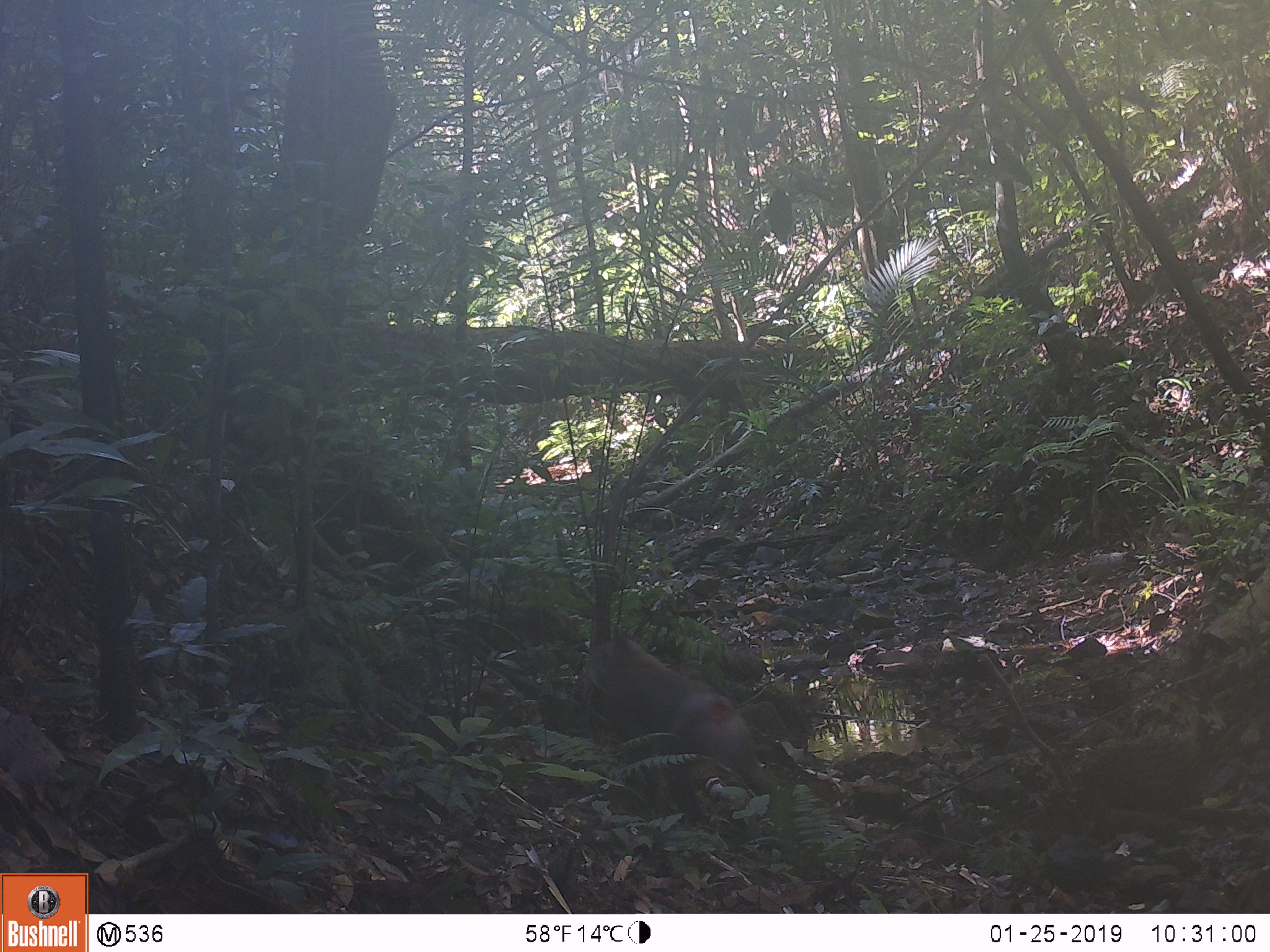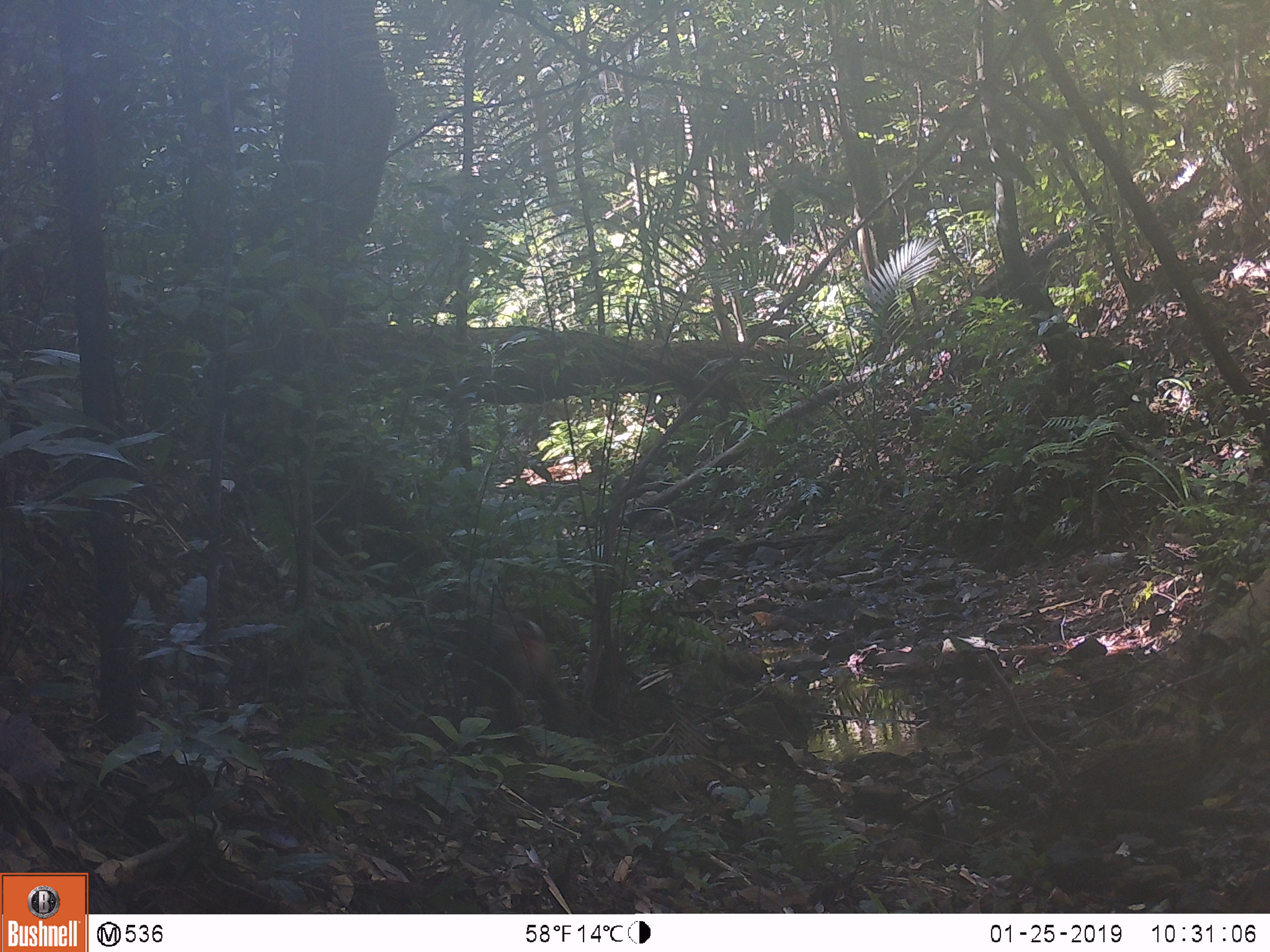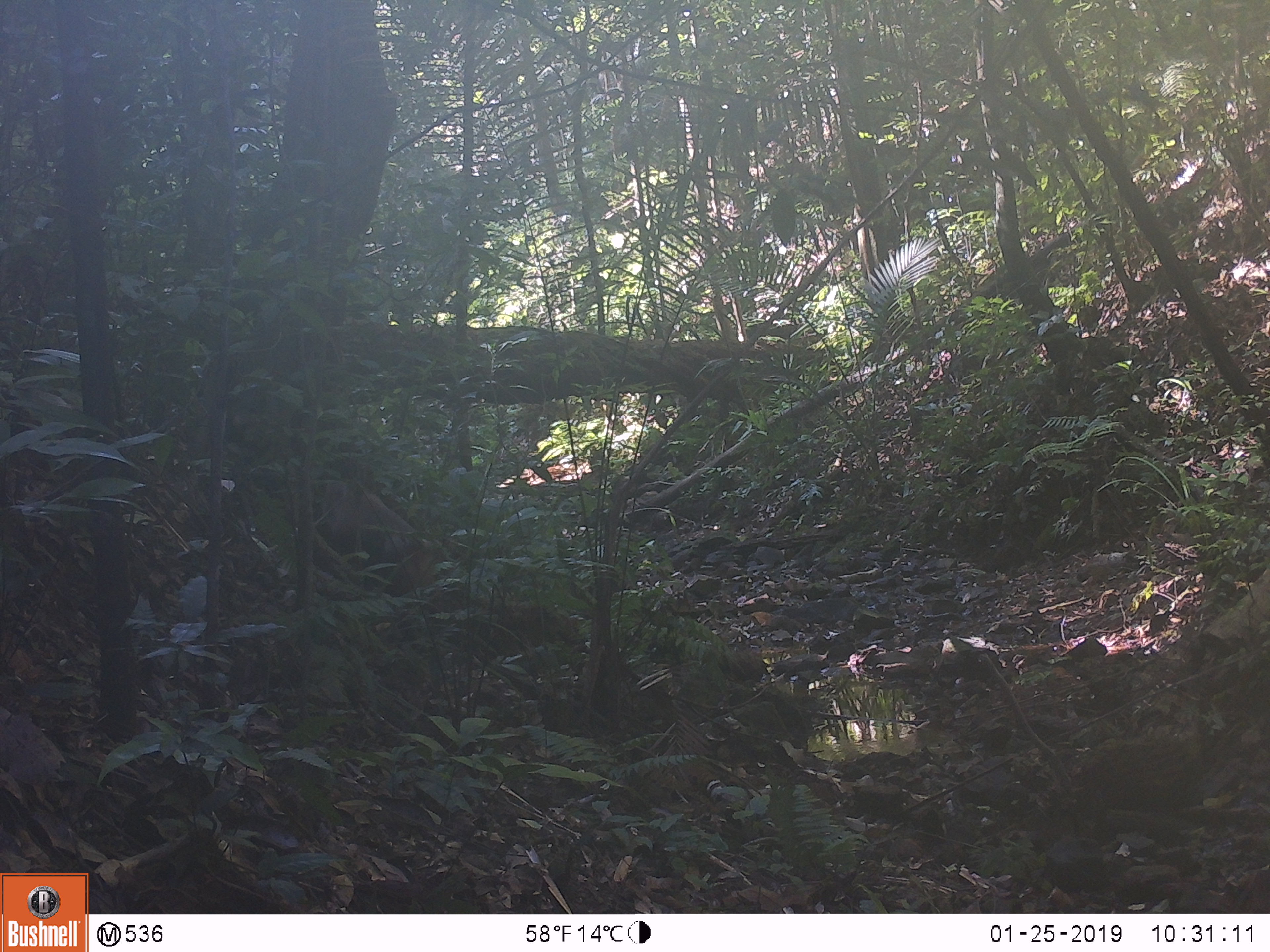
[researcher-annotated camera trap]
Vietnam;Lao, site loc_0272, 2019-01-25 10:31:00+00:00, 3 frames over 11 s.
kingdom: Animalia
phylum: Chordata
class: Mammalia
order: Primates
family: Cercopithecidae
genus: Macaca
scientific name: Macaca nemestrina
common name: pig-tailed macaque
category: pig tailed macaque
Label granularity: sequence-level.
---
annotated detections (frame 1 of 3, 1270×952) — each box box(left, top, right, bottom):
pig tailed macaque: box(583, 635, 774, 827)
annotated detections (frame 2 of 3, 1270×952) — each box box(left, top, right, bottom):
pig tailed macaque: box(418, 585, 589, 755)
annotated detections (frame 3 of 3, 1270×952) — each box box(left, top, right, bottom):
pig tailed macaque: box(314, 477, 456, 624)